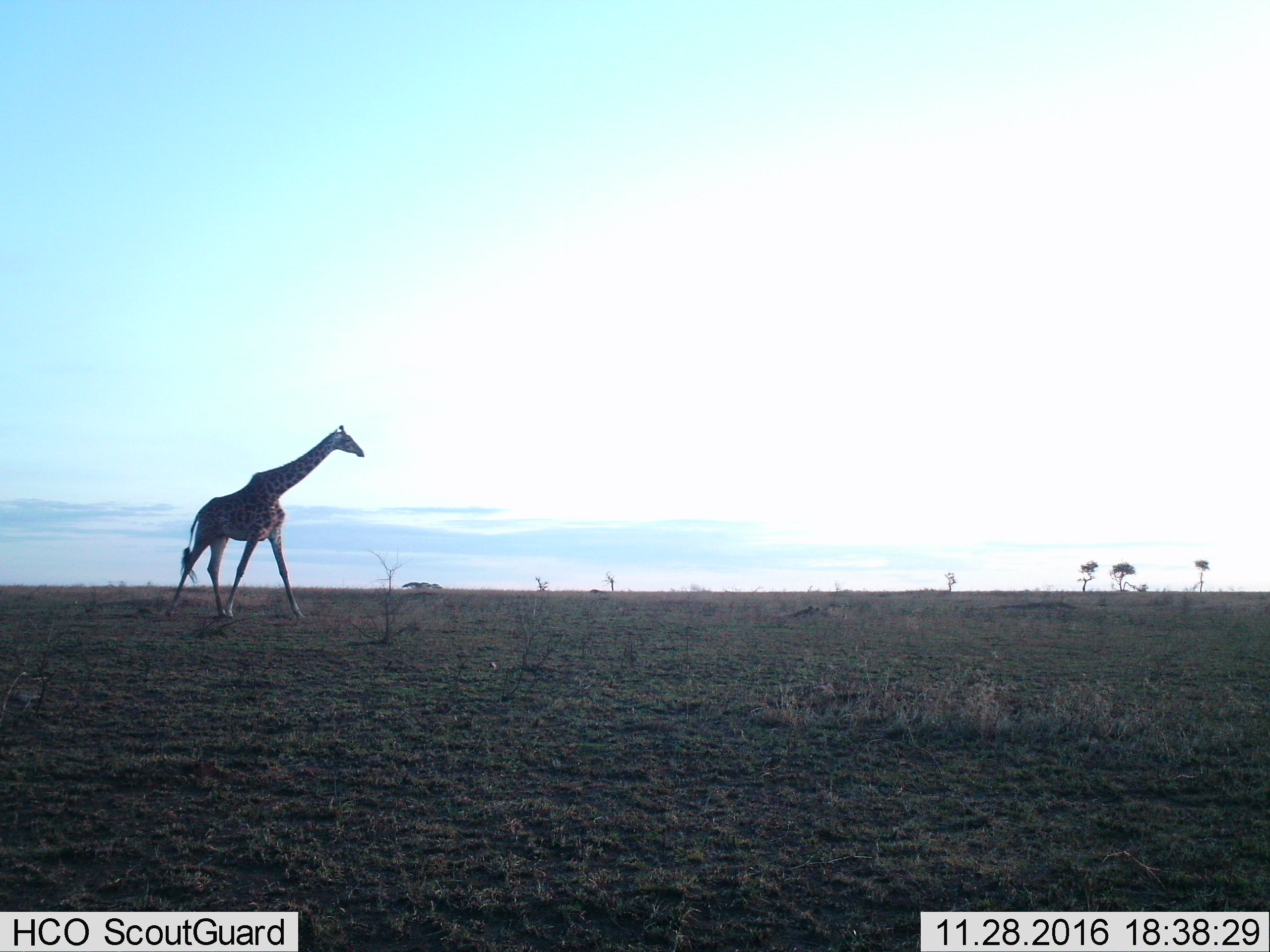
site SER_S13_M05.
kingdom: Animalia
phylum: Chordata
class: Mammalia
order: Artiodactyla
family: Giraffidae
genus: Giraffa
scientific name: Giraffa camelopardalis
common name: giraffe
Giraffe (Giraffa camelopardalis), count 1. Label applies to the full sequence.